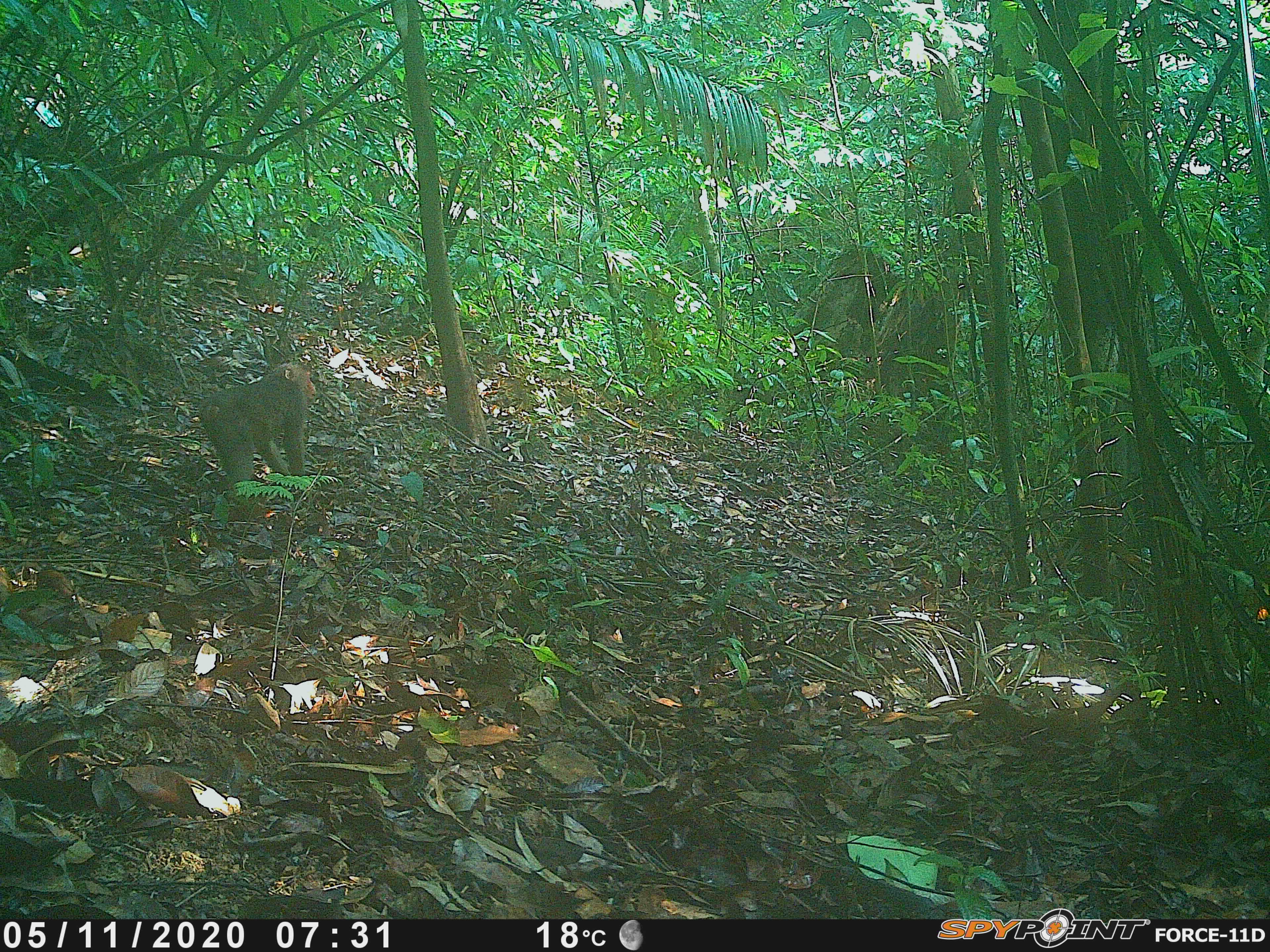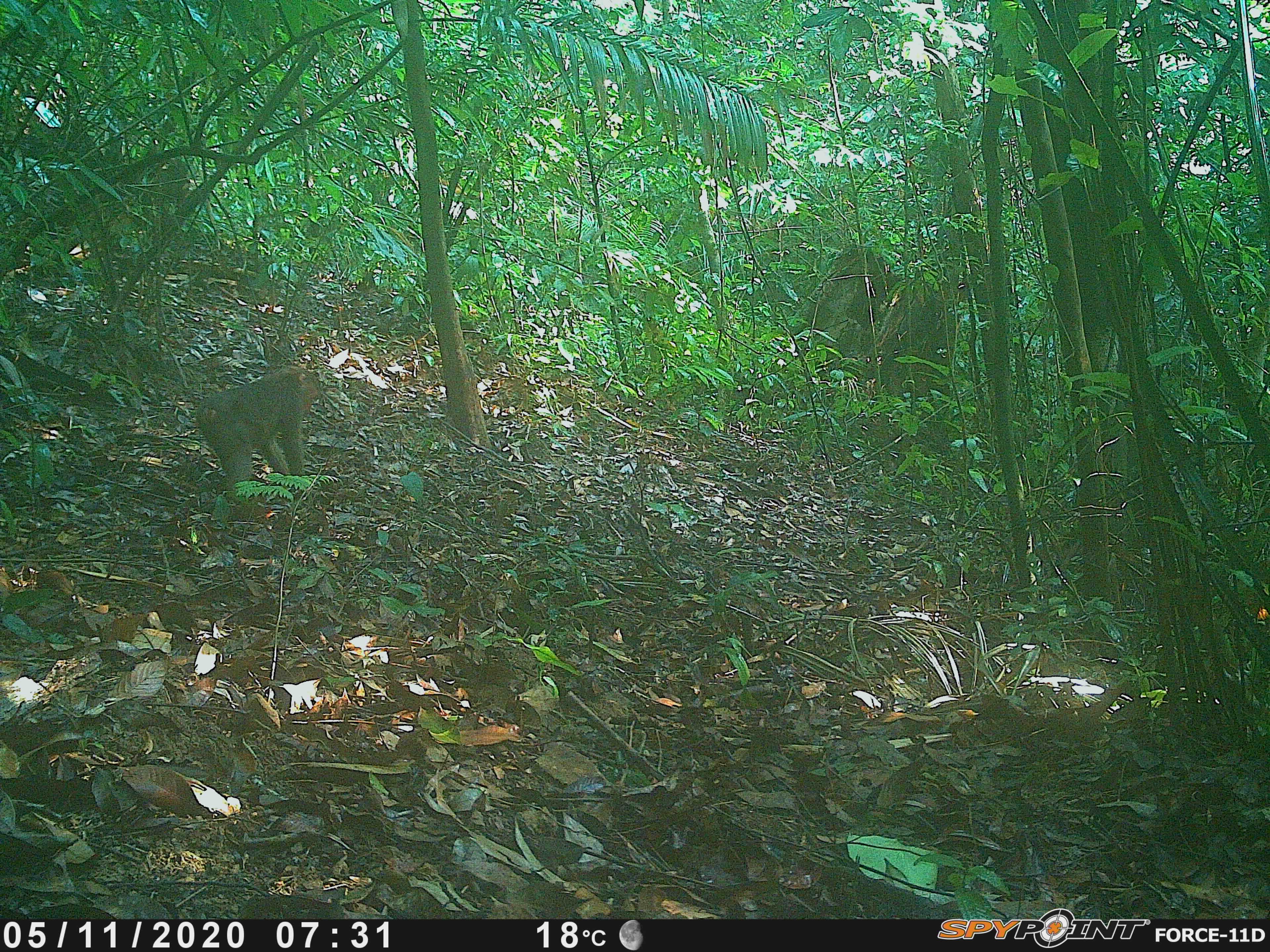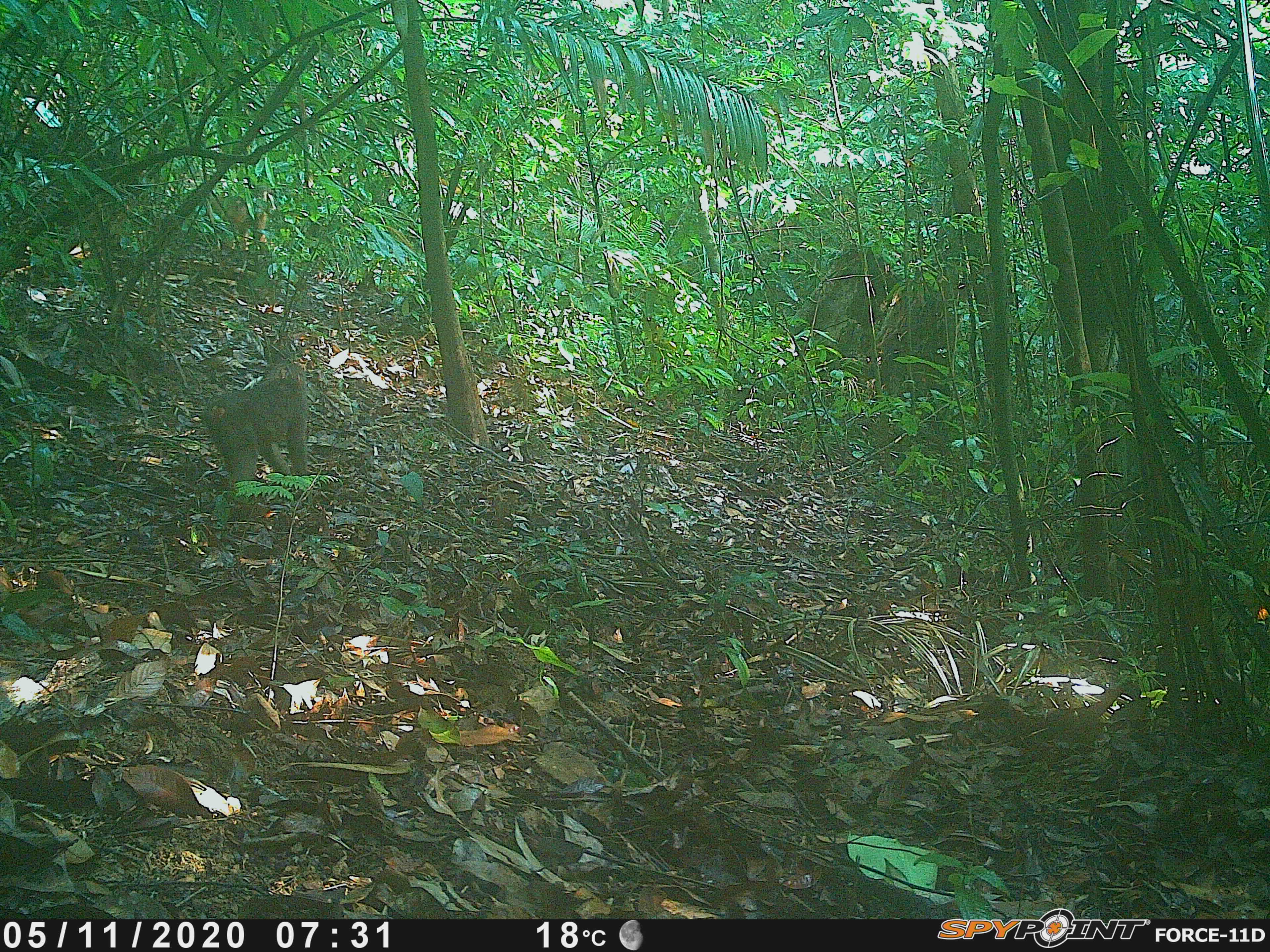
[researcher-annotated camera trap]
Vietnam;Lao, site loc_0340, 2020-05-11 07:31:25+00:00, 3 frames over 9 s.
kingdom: Animalia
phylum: Chordata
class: Mammalia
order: Primates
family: Cercopithecidae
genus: Macaca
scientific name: Macaca arctoides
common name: stump-tailed macaque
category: stump tailed macaque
Stump tailed macaque (stump-tailed macaque) (Macaca arctoides). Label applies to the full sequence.